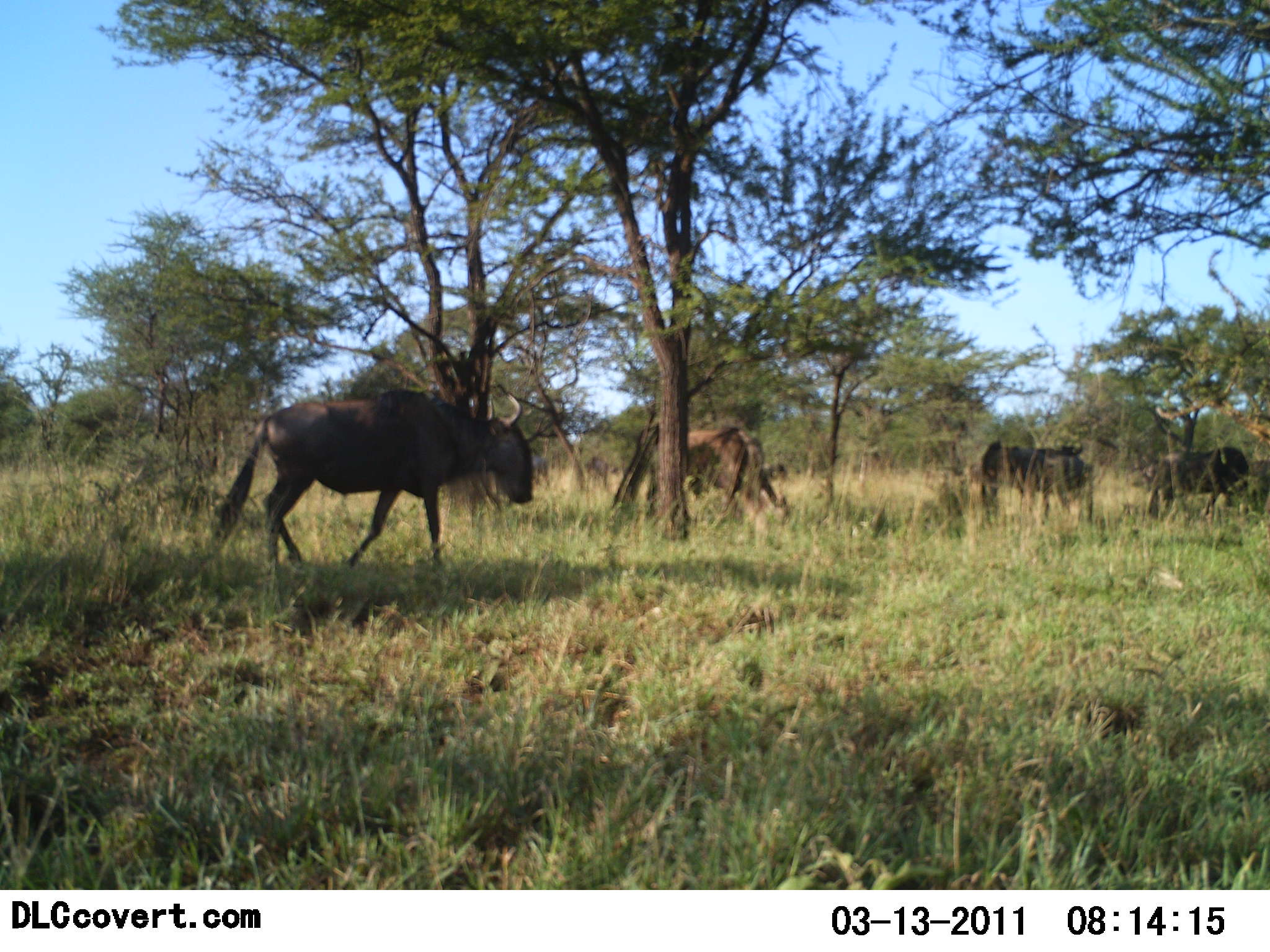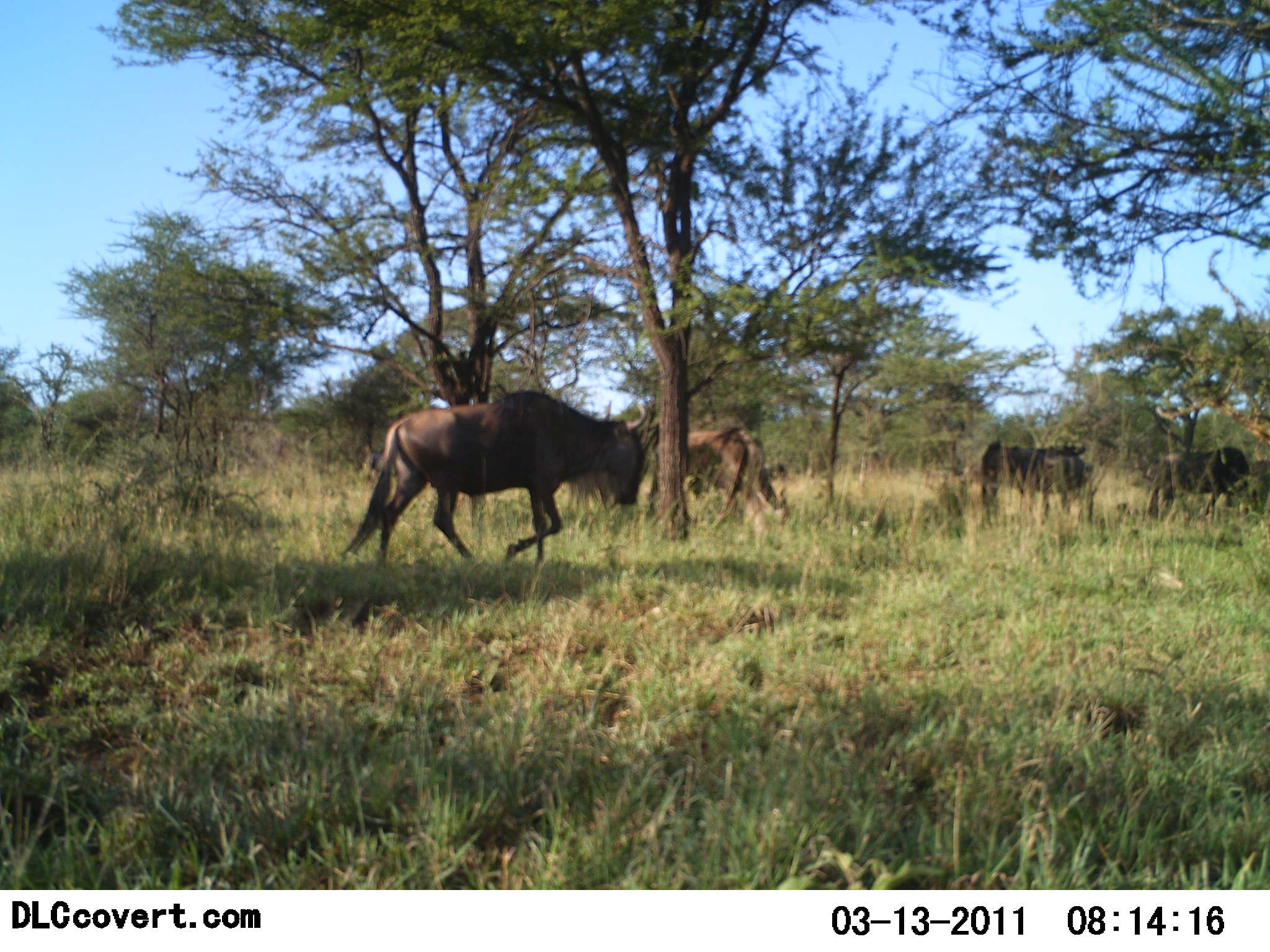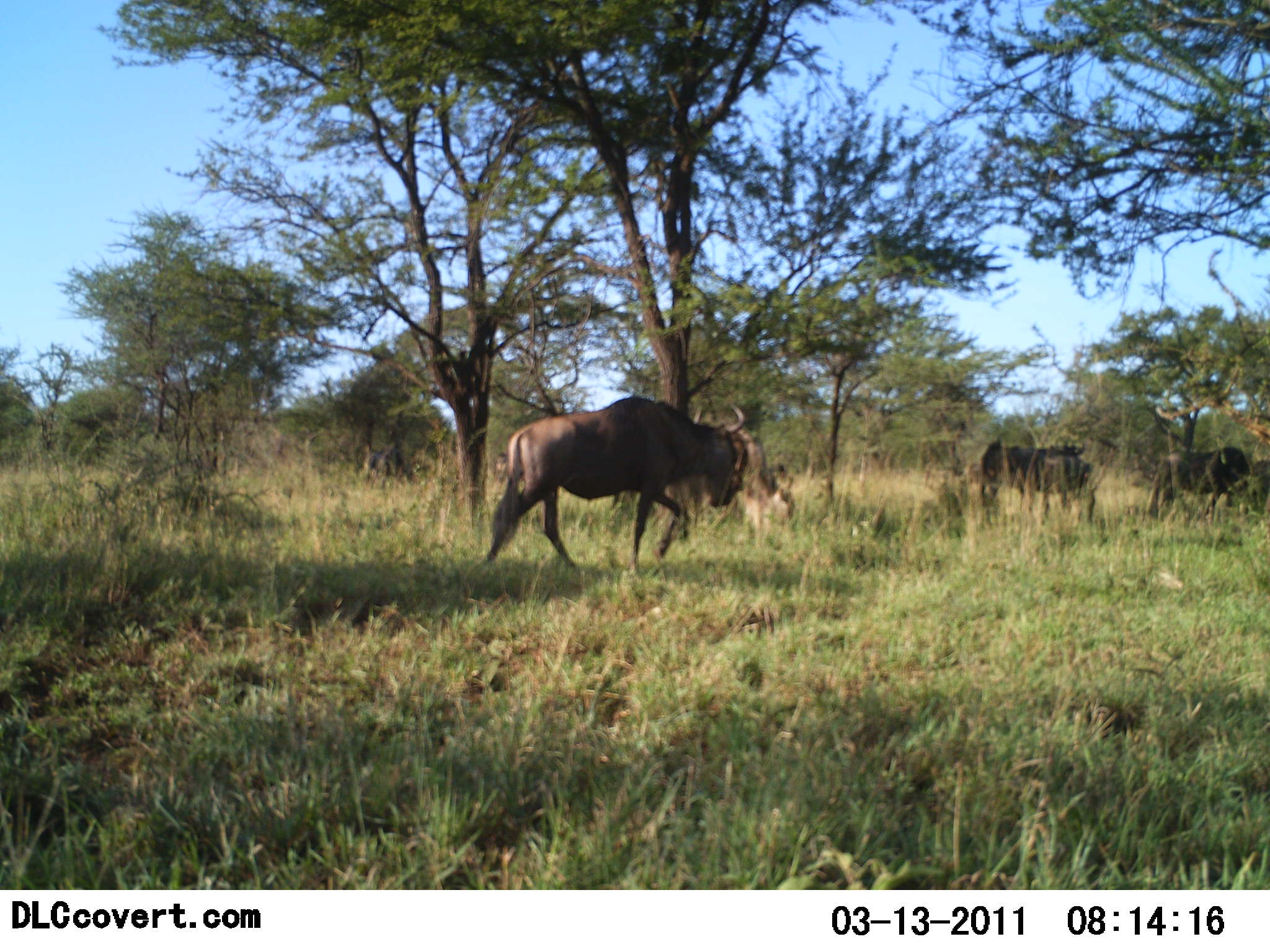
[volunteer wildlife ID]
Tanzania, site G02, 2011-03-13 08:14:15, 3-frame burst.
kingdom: Animalia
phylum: Chordata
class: Mammalia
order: Artiodactyla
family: Bovidae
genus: Connochaetes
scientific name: Connochaetes taurinus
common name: blue wildebeest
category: wildebeest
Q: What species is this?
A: Wildebeest (blue wildebeest) (Connochaetes taurinus).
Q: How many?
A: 4.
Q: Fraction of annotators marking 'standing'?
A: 20%.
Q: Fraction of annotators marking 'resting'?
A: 0%.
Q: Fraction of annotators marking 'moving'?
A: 80%.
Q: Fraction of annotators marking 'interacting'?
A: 0%.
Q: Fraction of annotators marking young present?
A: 0%.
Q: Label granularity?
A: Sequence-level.